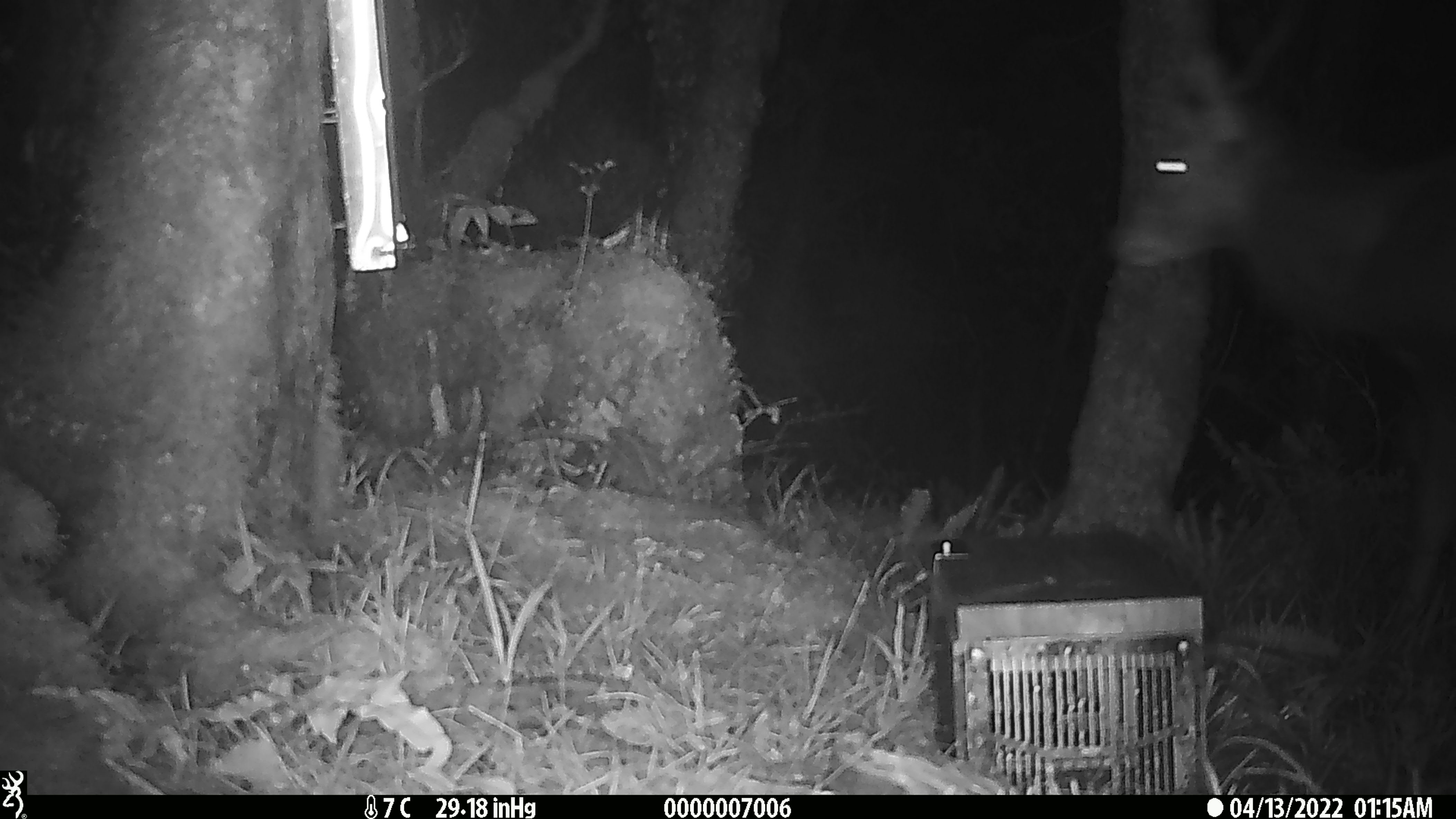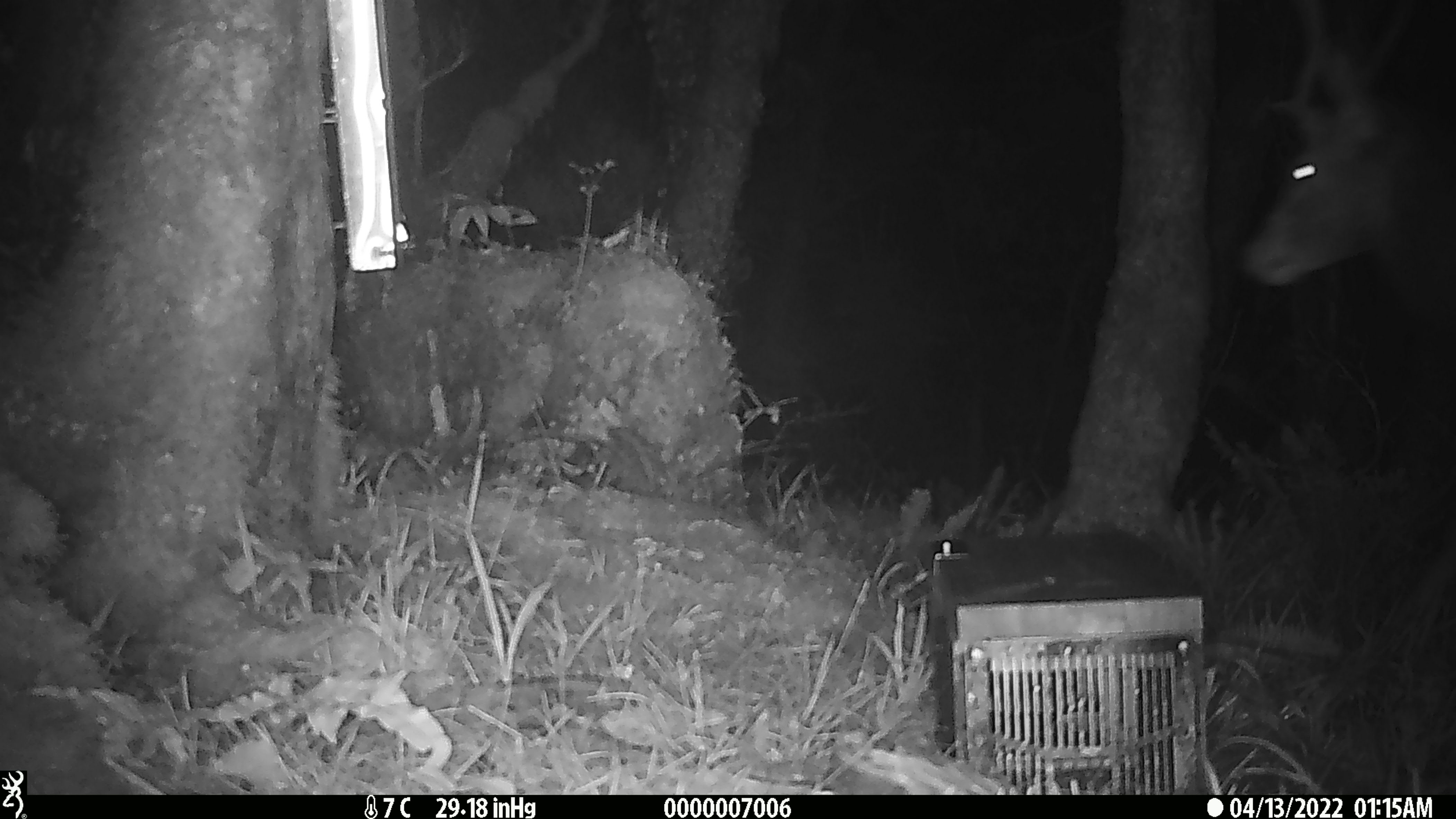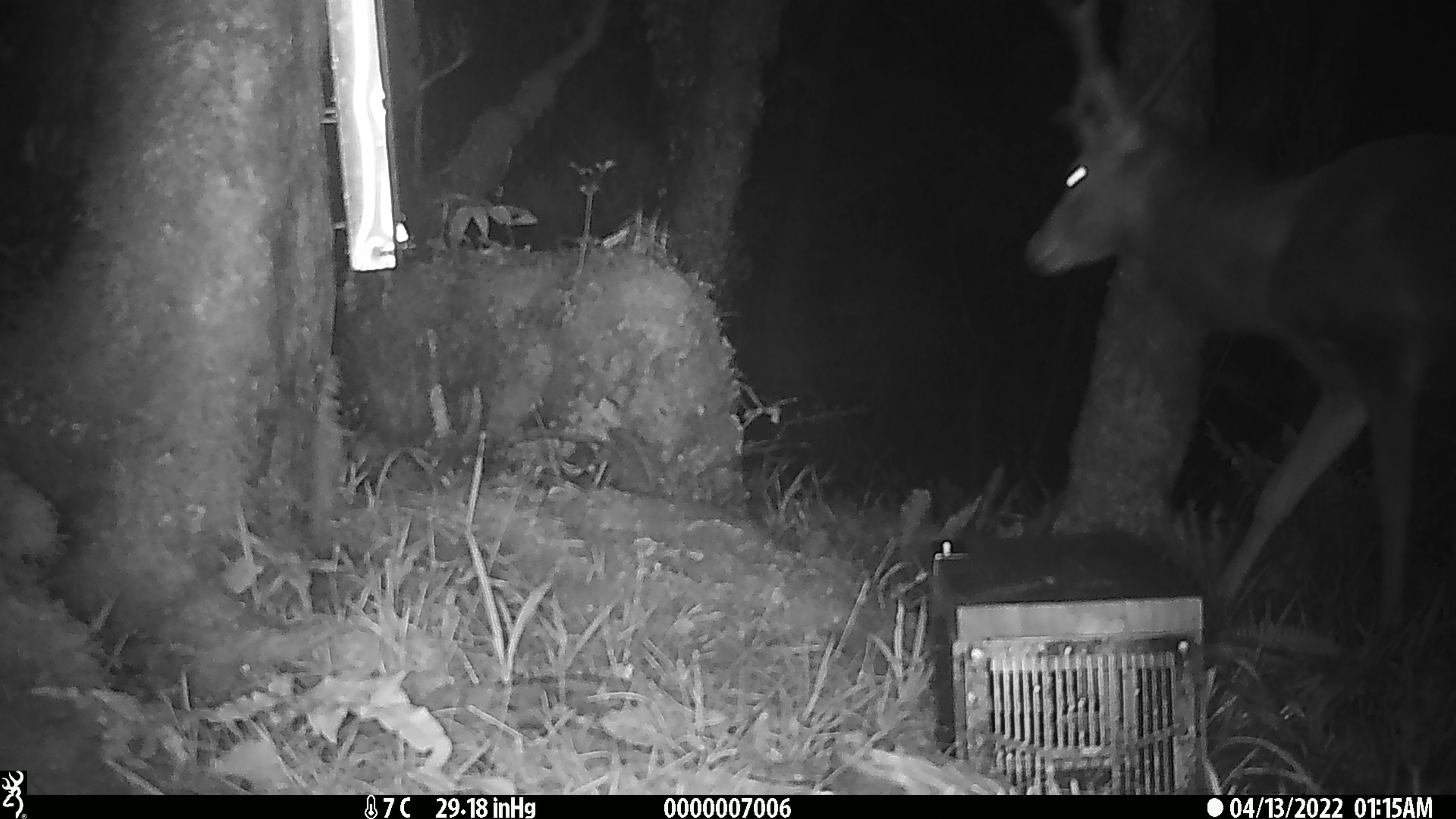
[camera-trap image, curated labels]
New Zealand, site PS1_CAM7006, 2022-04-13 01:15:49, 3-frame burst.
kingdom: Animalia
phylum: Chordata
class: Mammalia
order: Artiodactyla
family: Cervidae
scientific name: Cervidae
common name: deer